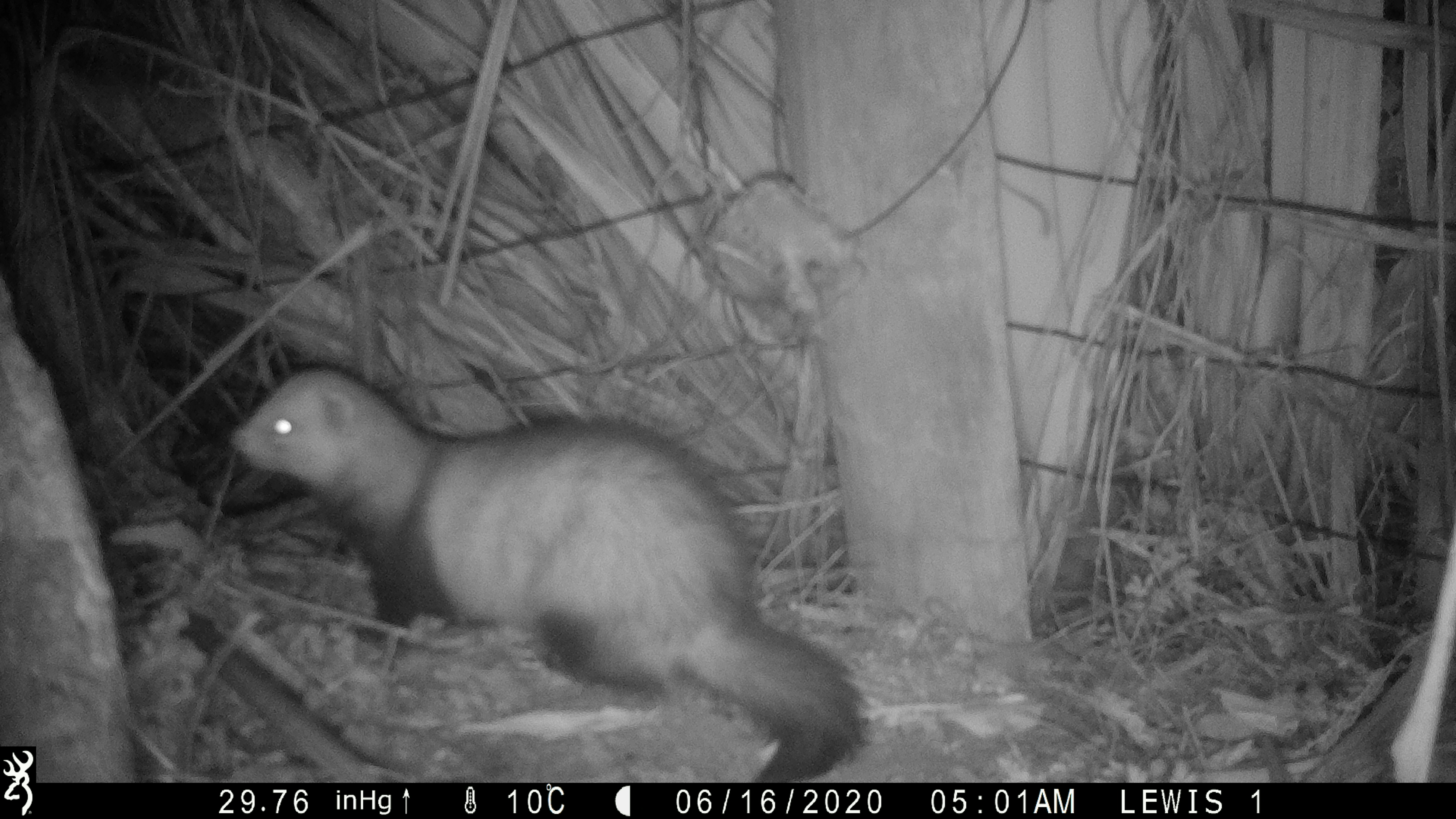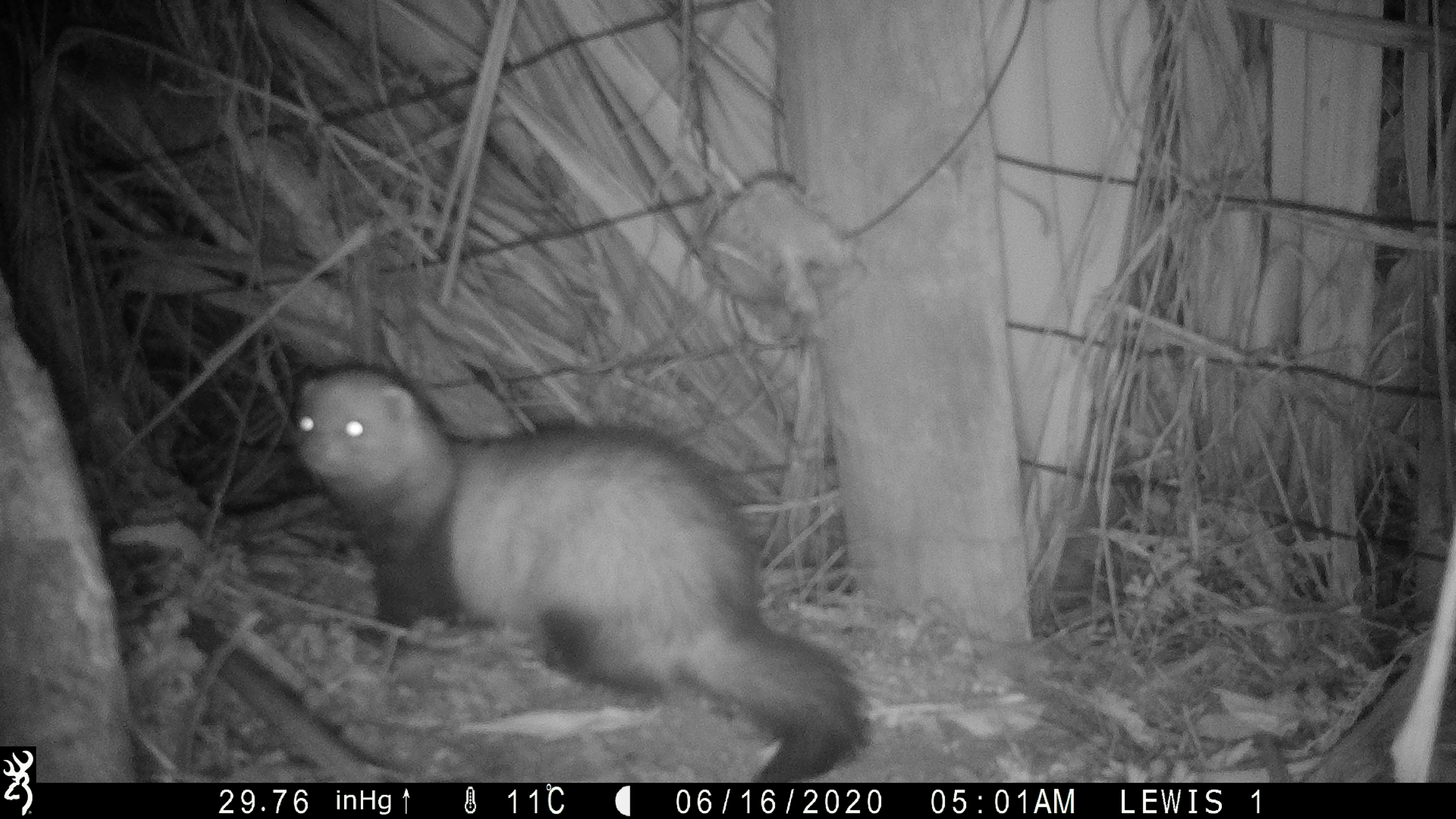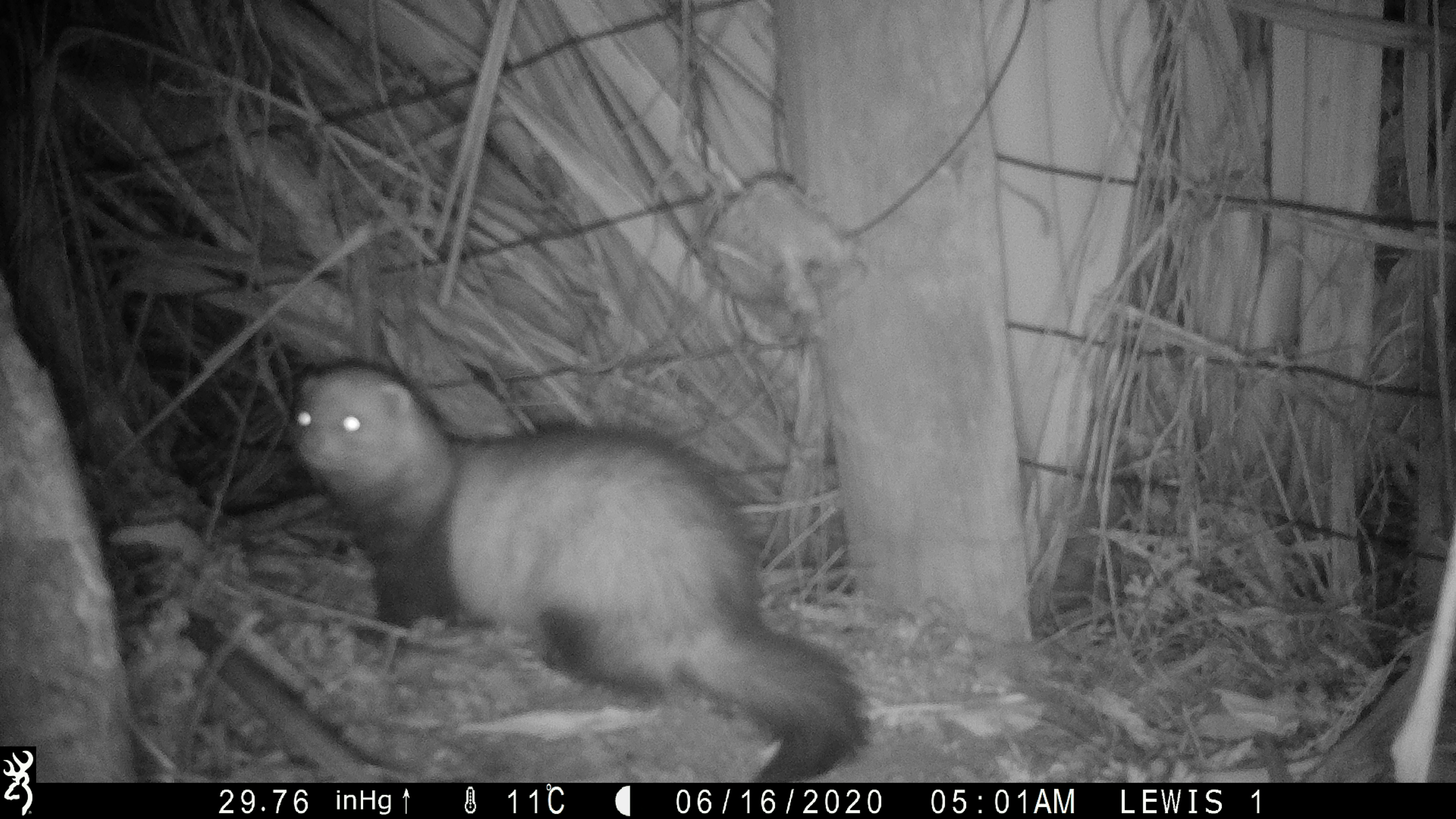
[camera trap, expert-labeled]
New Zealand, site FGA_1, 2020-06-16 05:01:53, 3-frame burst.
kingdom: Animalia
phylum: Chordata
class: Mammalia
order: Carnivora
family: Mustelidae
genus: Mustela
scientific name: Mustela furo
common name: ferret